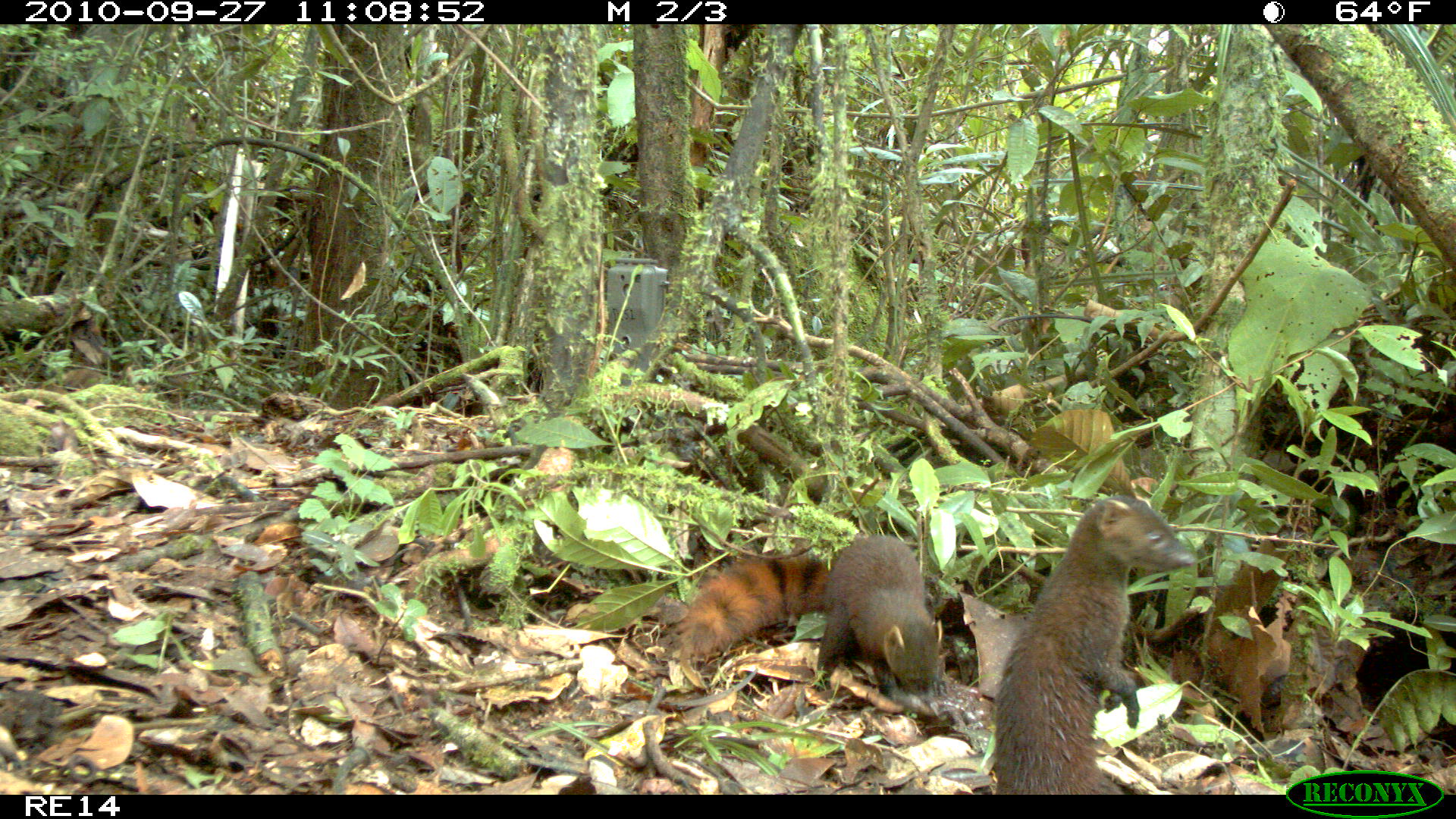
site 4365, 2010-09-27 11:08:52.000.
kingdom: Animalia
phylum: Chordata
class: Mammalia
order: Carnivora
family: Eupleridae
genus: Galidia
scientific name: Galidia elegans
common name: ring-tailed vontsira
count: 1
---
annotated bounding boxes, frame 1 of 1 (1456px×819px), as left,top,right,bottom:
galidia elegans: 992,494,1197,795; 816,532,943,718; 670,549,831,665